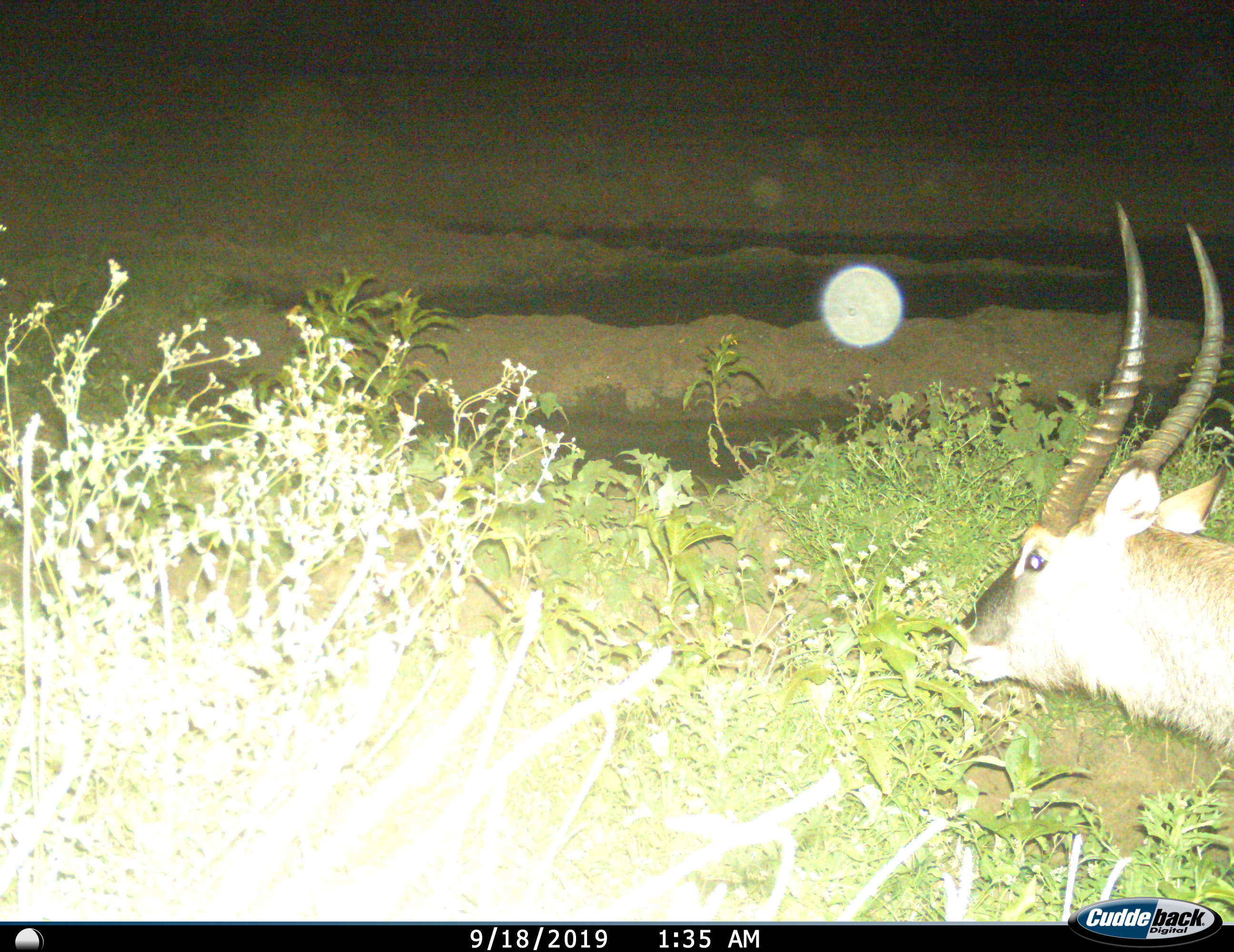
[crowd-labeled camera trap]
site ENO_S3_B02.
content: unidentified animal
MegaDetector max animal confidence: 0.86